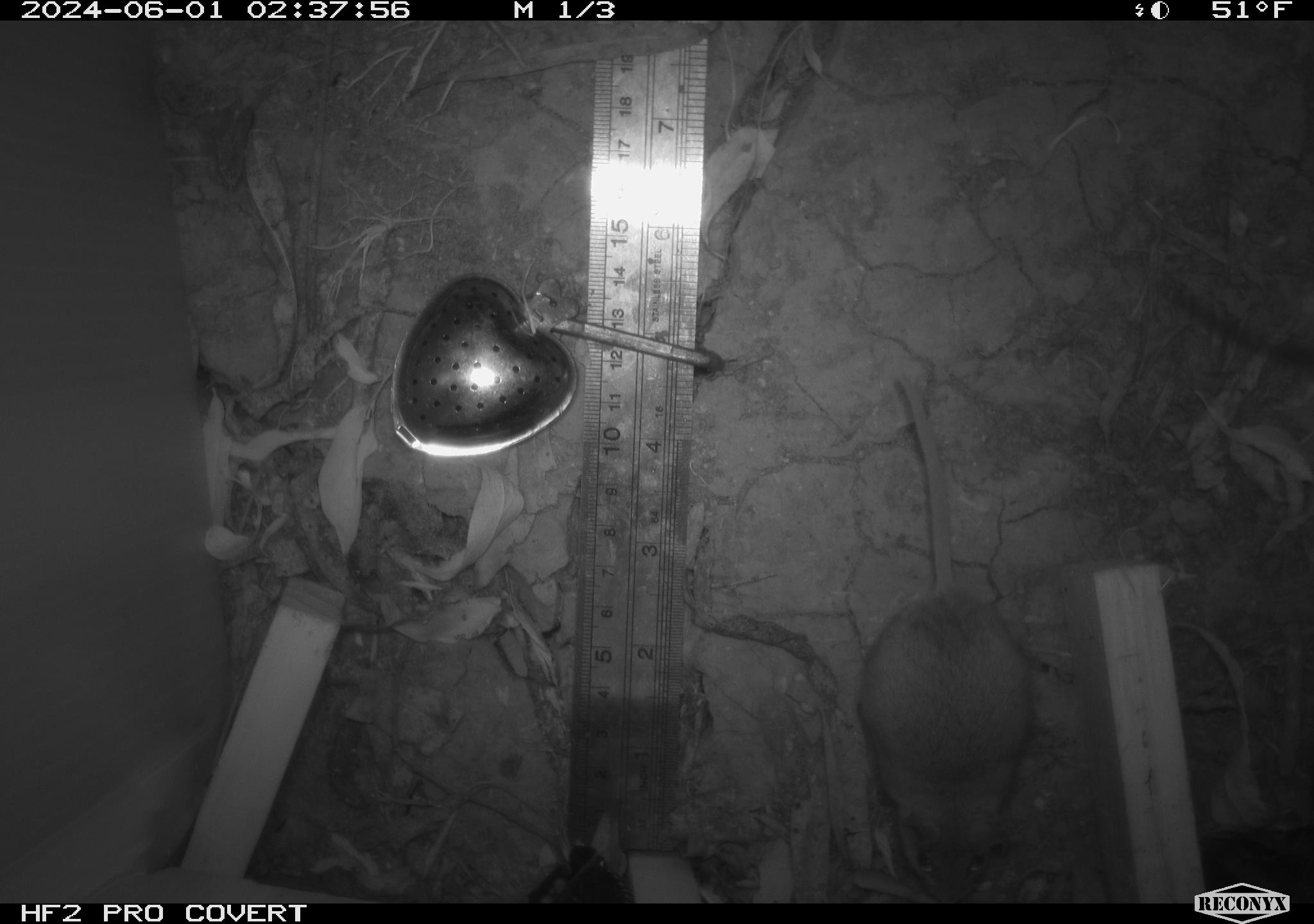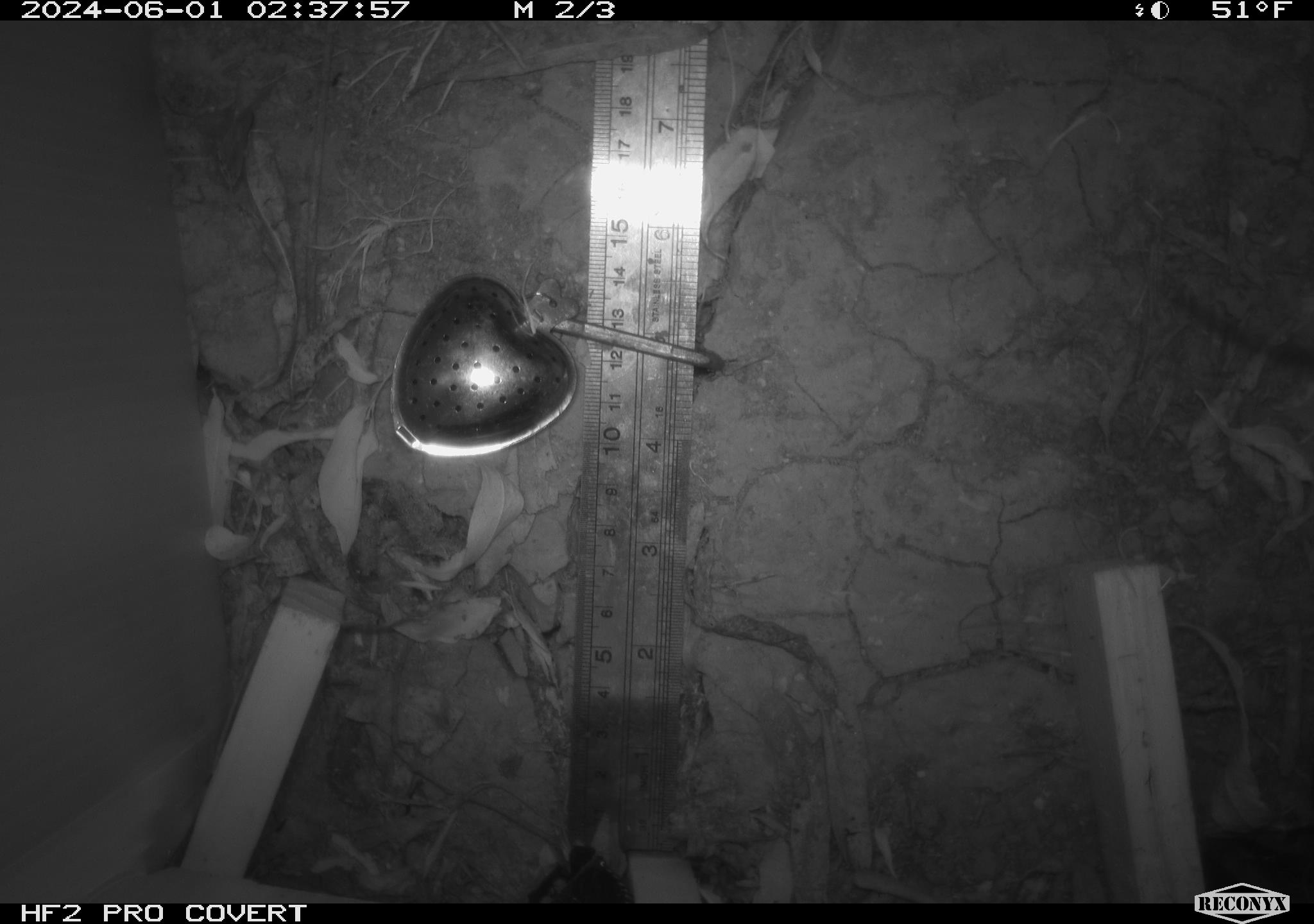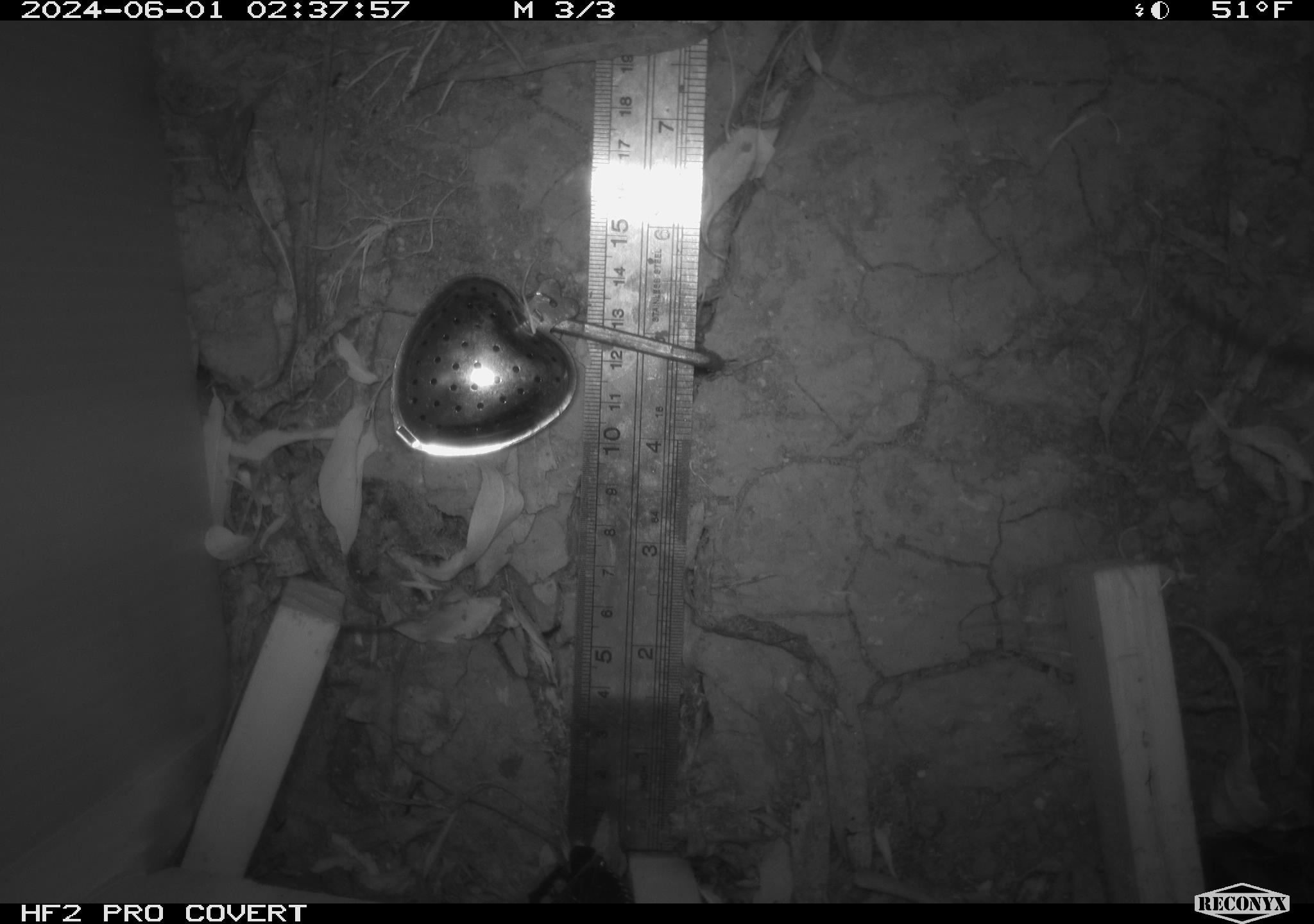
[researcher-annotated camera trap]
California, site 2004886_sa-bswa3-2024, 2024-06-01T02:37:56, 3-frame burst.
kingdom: Animalia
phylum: Chordata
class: Mammalia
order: Rodentia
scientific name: Rodentia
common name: mouse species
Mouse species (Rodentia).